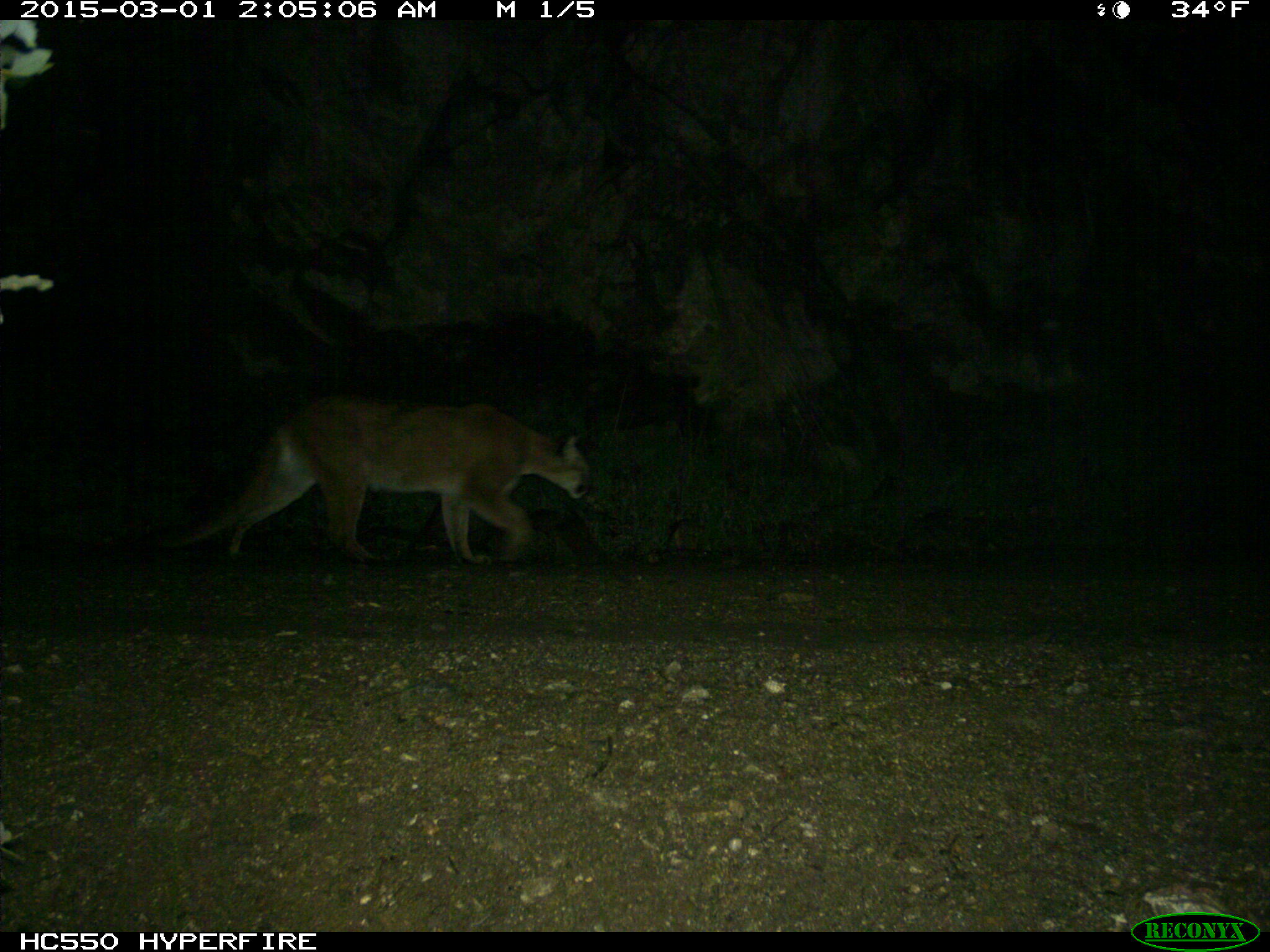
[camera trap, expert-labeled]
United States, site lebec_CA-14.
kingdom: Animalia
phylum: Chordata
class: Mammalia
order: Carnivora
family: Felidae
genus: Puma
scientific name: Puma concolor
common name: mountain lion